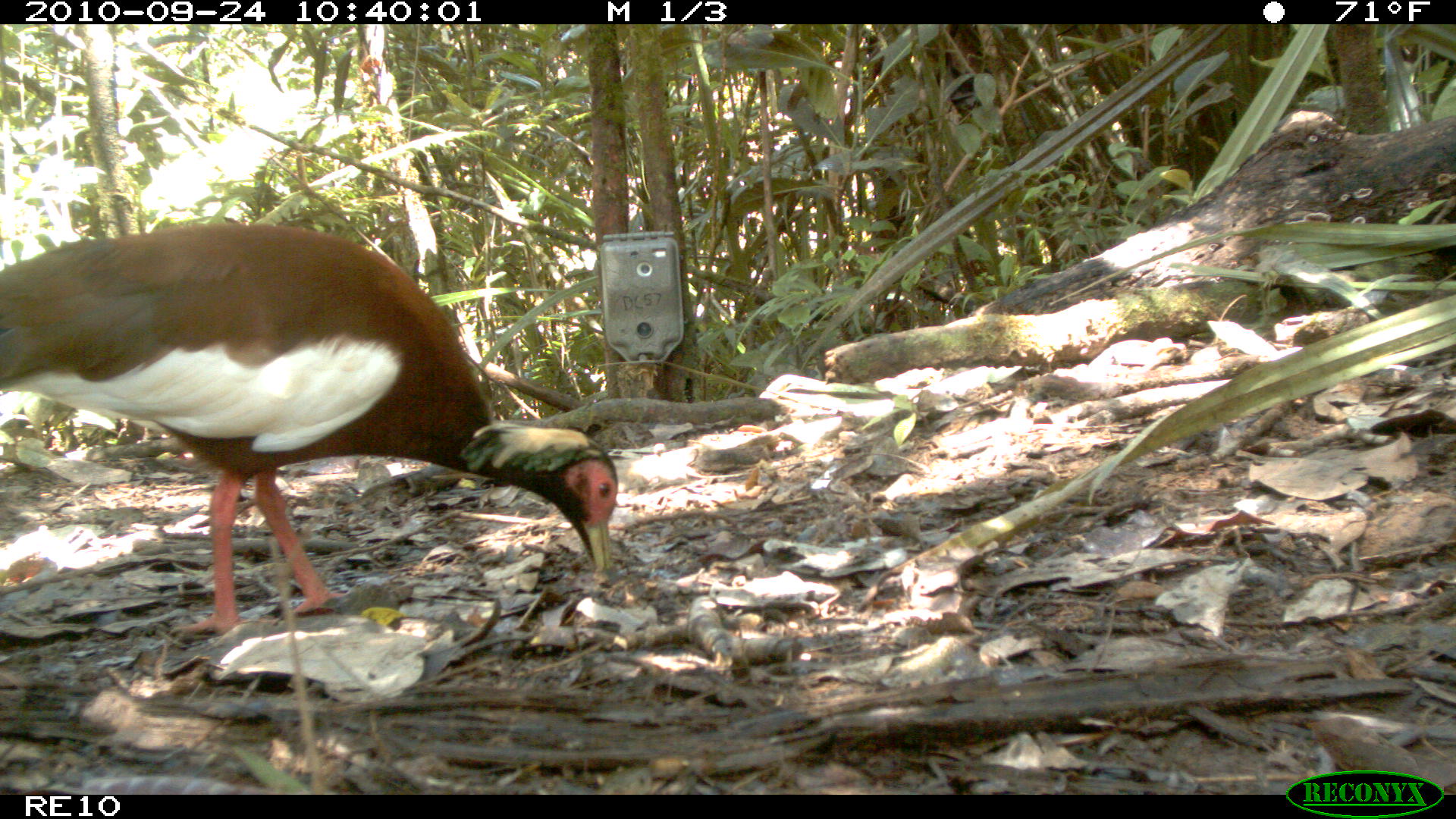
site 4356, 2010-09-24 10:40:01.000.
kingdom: Animalia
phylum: Chordata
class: Aves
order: Pelecaniformes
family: Threskiornithidae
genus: Lophotibis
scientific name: Lophotibis cristata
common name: madagascar ibis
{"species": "Lophotibis cristata (madagascar ibis)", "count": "1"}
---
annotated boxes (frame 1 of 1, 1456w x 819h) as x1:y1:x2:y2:
lophotibis cristata: 0:219:620:638